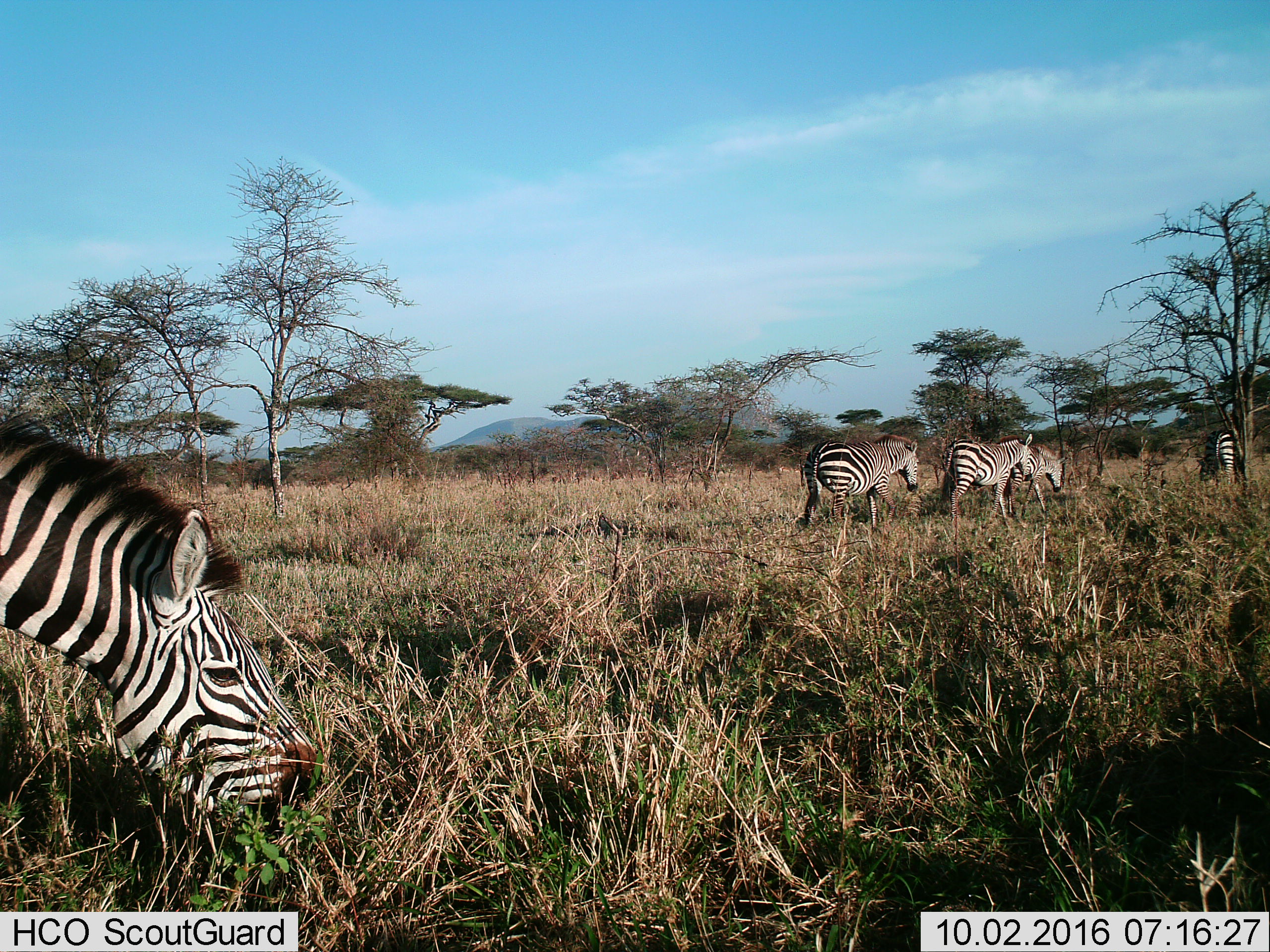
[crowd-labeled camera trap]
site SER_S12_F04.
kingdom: Animalia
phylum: Chordata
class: Mammalia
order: Perissodactyla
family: Equidae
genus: Equus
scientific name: Equus quagga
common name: plains zebra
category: zebraplains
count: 5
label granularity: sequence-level